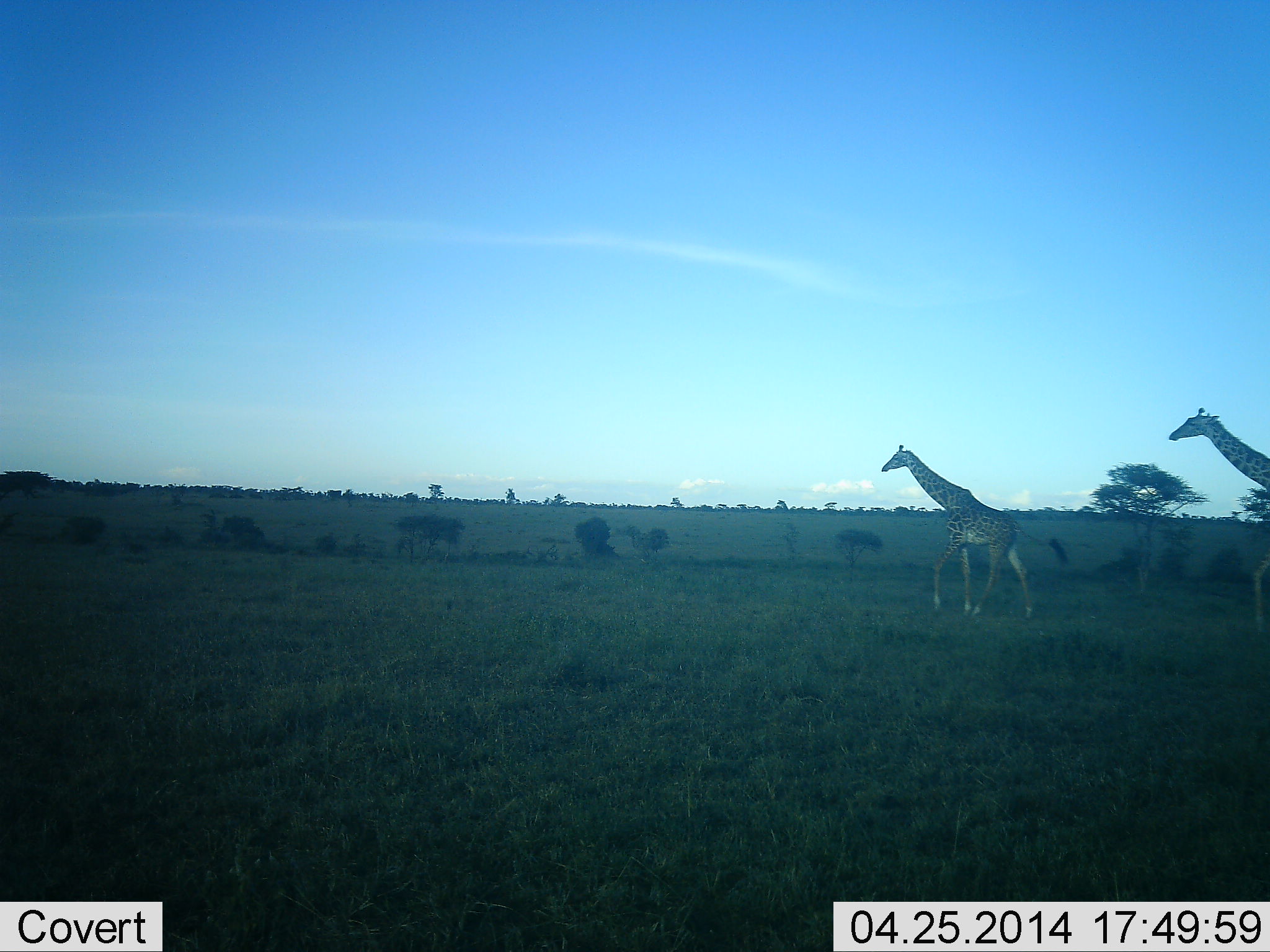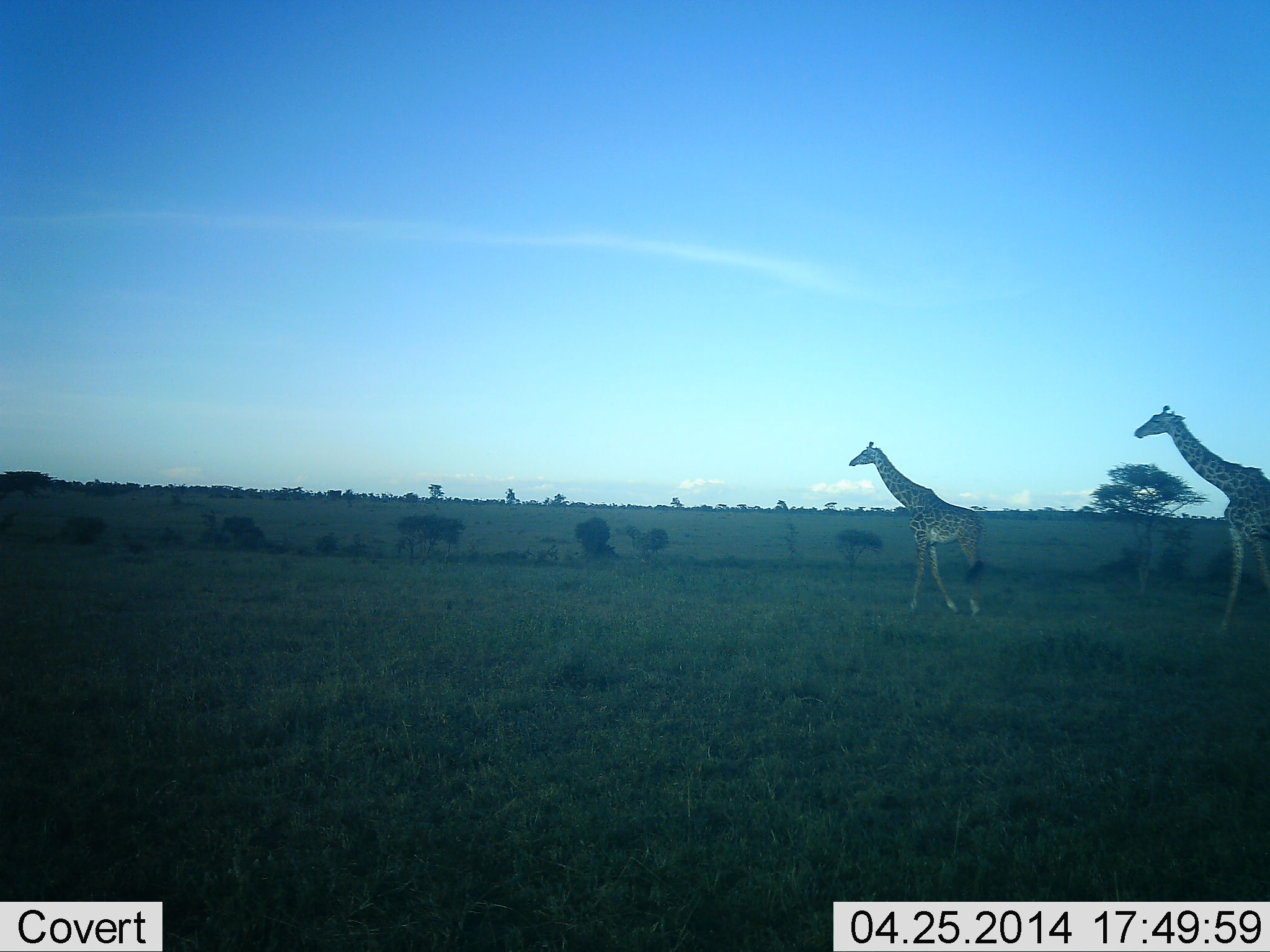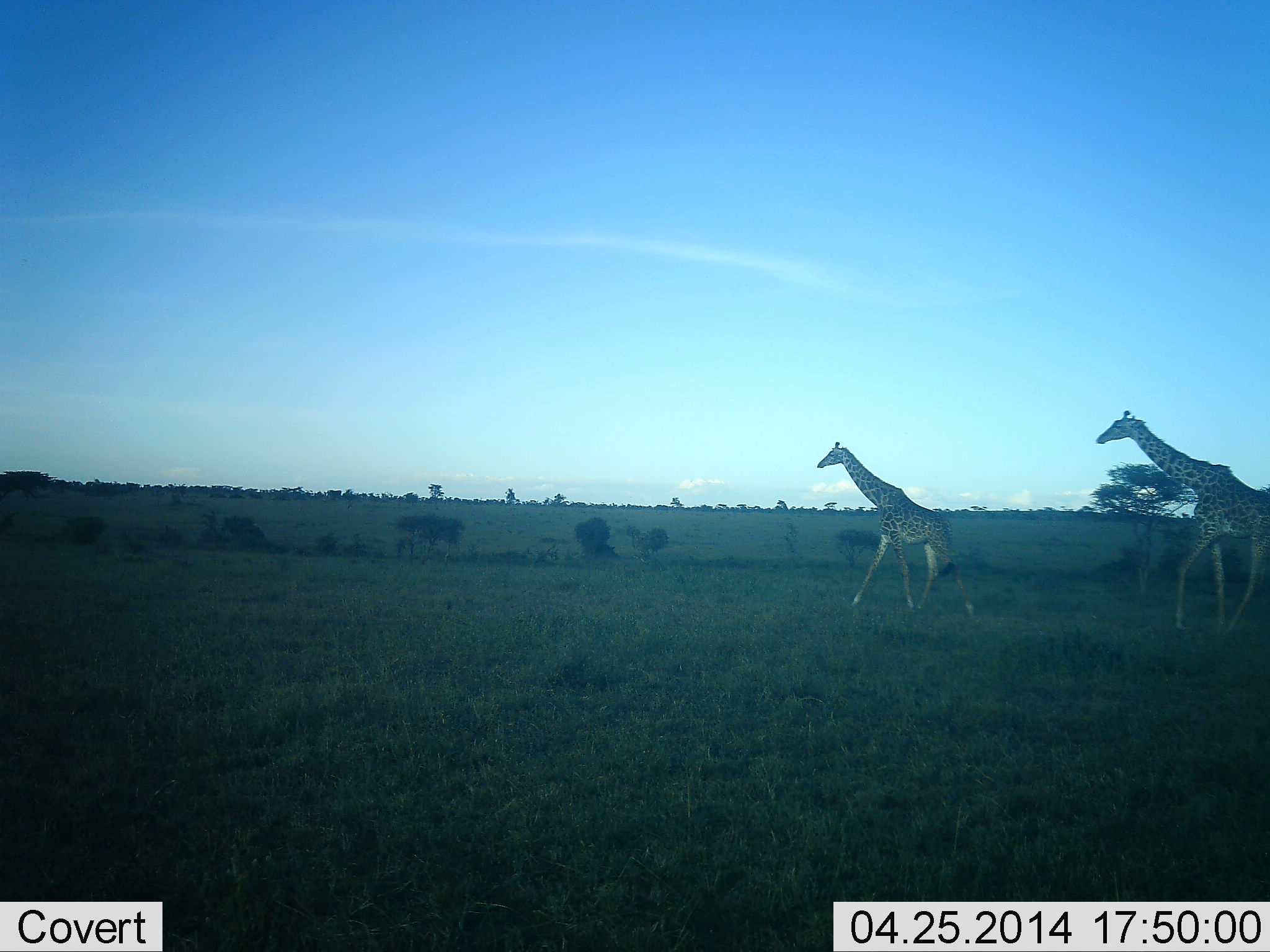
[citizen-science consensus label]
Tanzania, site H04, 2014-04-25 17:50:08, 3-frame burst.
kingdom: Animalia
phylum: Chordata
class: Mammalia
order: Artiodactyla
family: Giraffidae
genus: Giraffa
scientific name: Giraffa camelopardalis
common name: giraffe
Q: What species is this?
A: Giraffe (Giraffa camelopardalis).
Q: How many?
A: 2.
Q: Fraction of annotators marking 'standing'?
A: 0%.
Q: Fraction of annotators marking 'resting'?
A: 0%.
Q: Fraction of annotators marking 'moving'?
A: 100%.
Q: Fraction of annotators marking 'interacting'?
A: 0%.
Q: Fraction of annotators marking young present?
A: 10%.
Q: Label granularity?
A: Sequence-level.